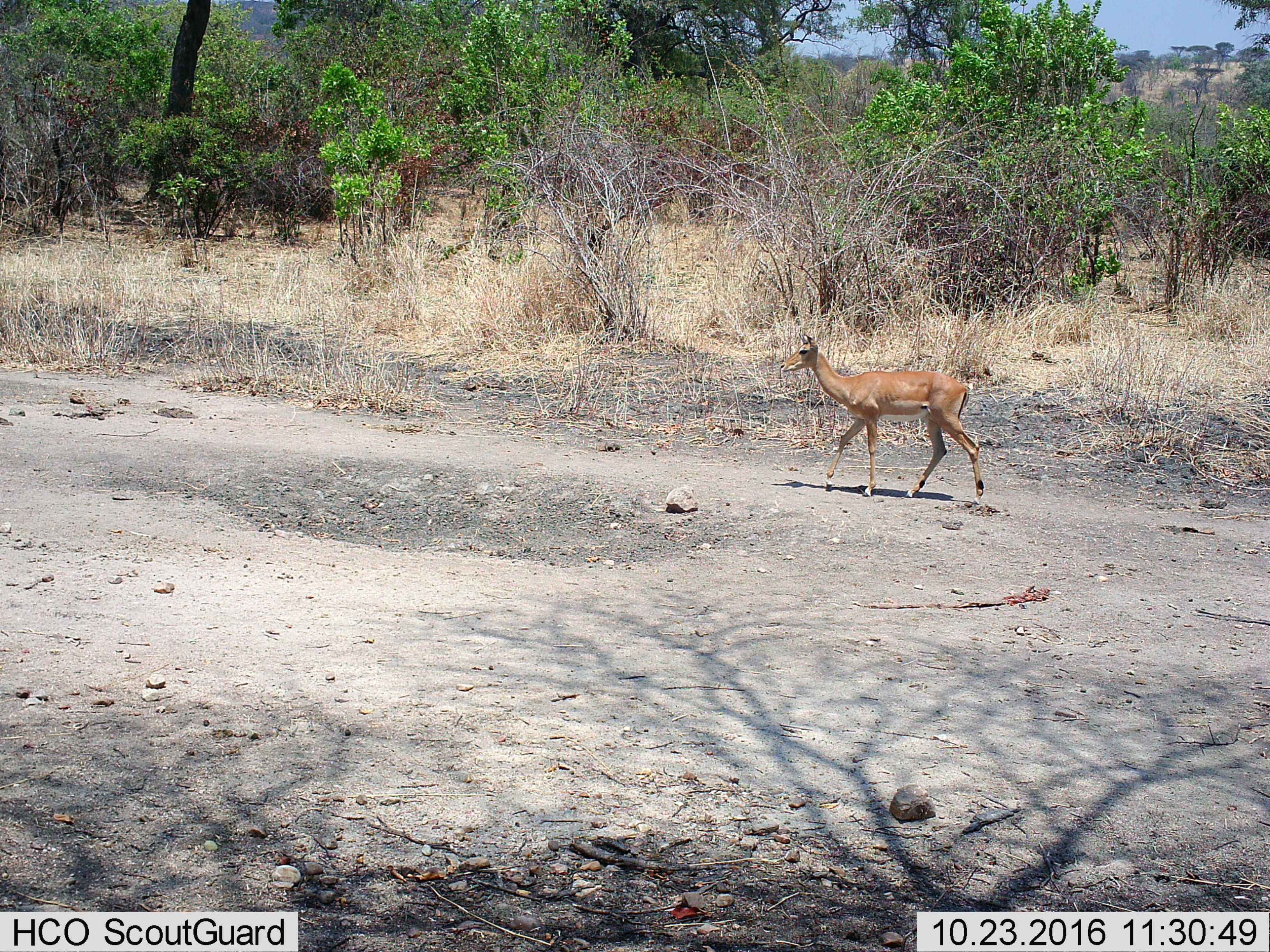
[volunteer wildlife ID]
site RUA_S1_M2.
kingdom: Animalia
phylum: Chordata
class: Mammalia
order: Artiodactyla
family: Bovidae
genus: Aepyceros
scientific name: Aepyceros melampus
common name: impala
Impala (Aepyceros melampus), count 1. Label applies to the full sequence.